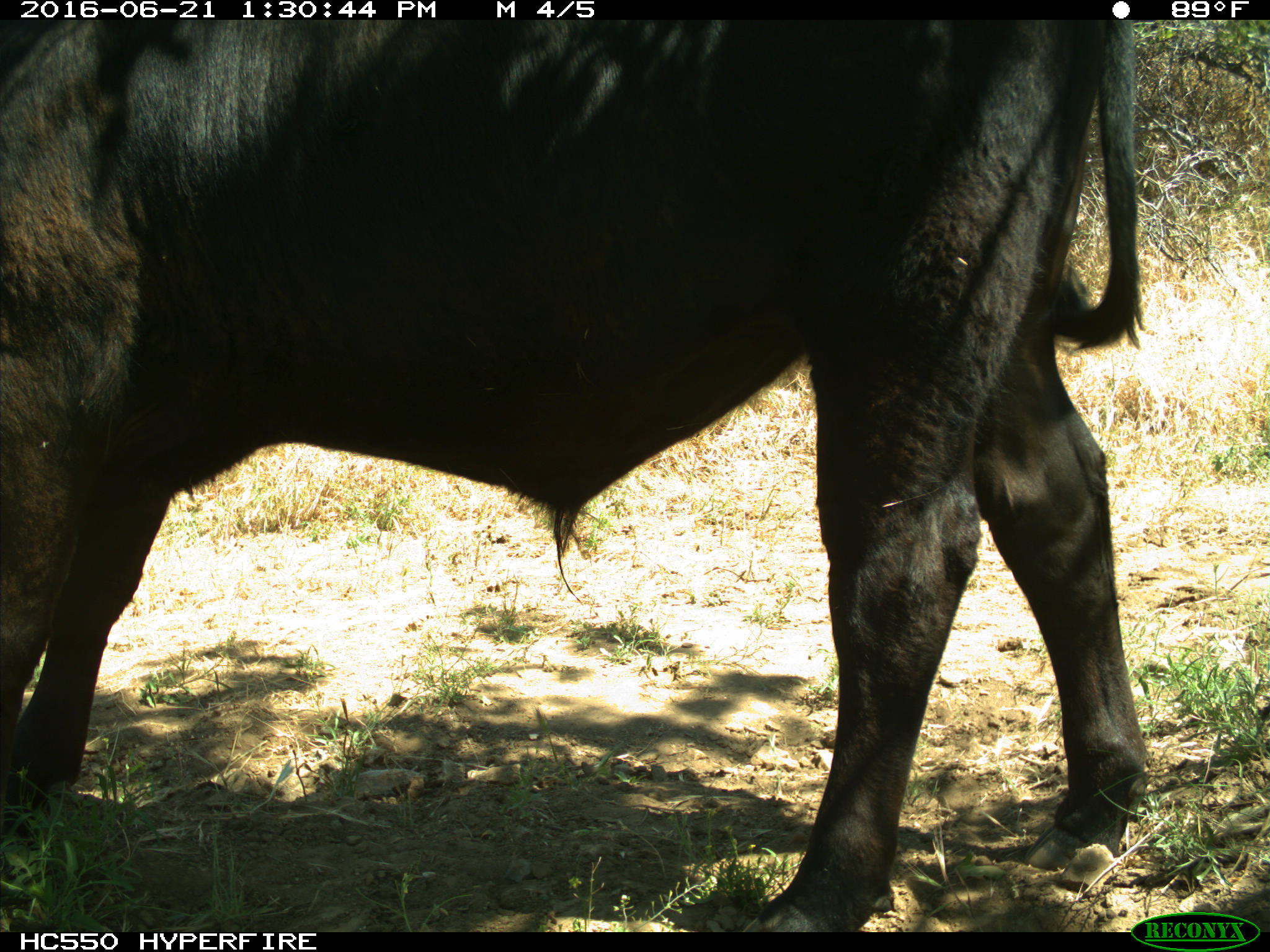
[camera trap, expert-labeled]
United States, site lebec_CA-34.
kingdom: Animalia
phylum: Chordata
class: Mammalia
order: Artiodactyla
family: Bovidae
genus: Bos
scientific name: Bos taurus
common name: domestic cow